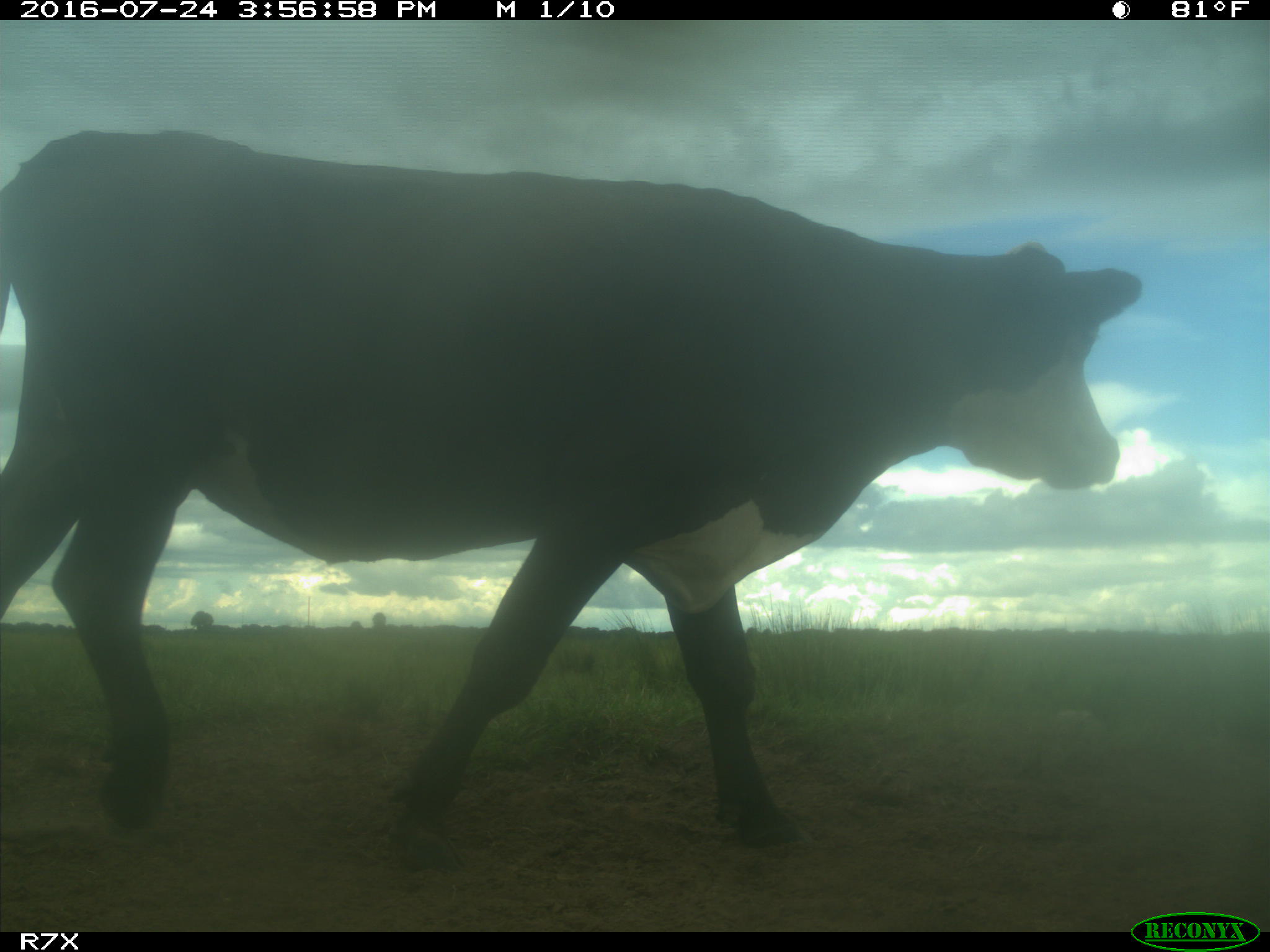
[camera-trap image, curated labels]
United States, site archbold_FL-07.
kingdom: Animalia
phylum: Chordata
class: Mammalia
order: Artiodactyla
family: Bovidae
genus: Bos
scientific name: Bos taurus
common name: domestic cow